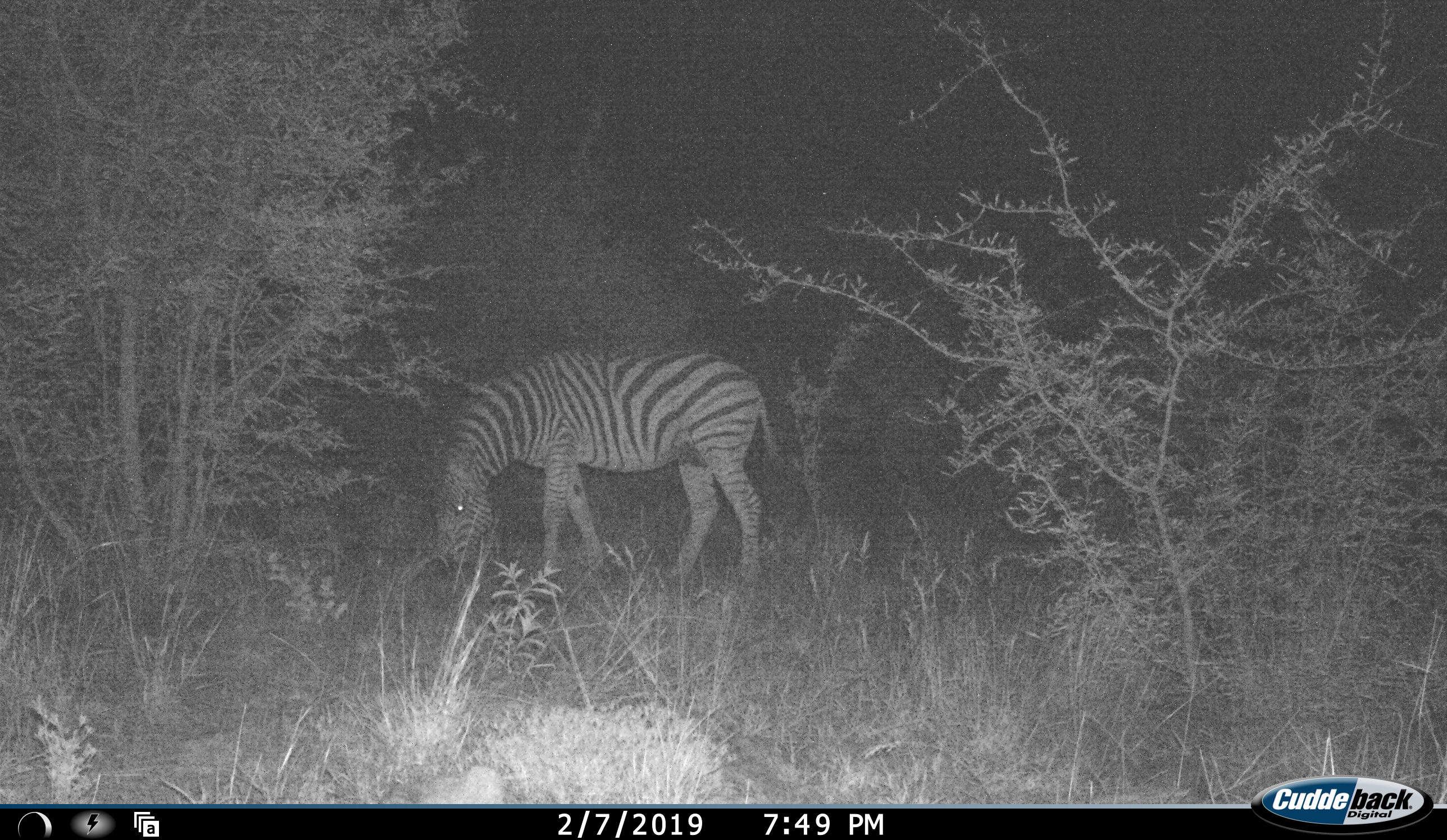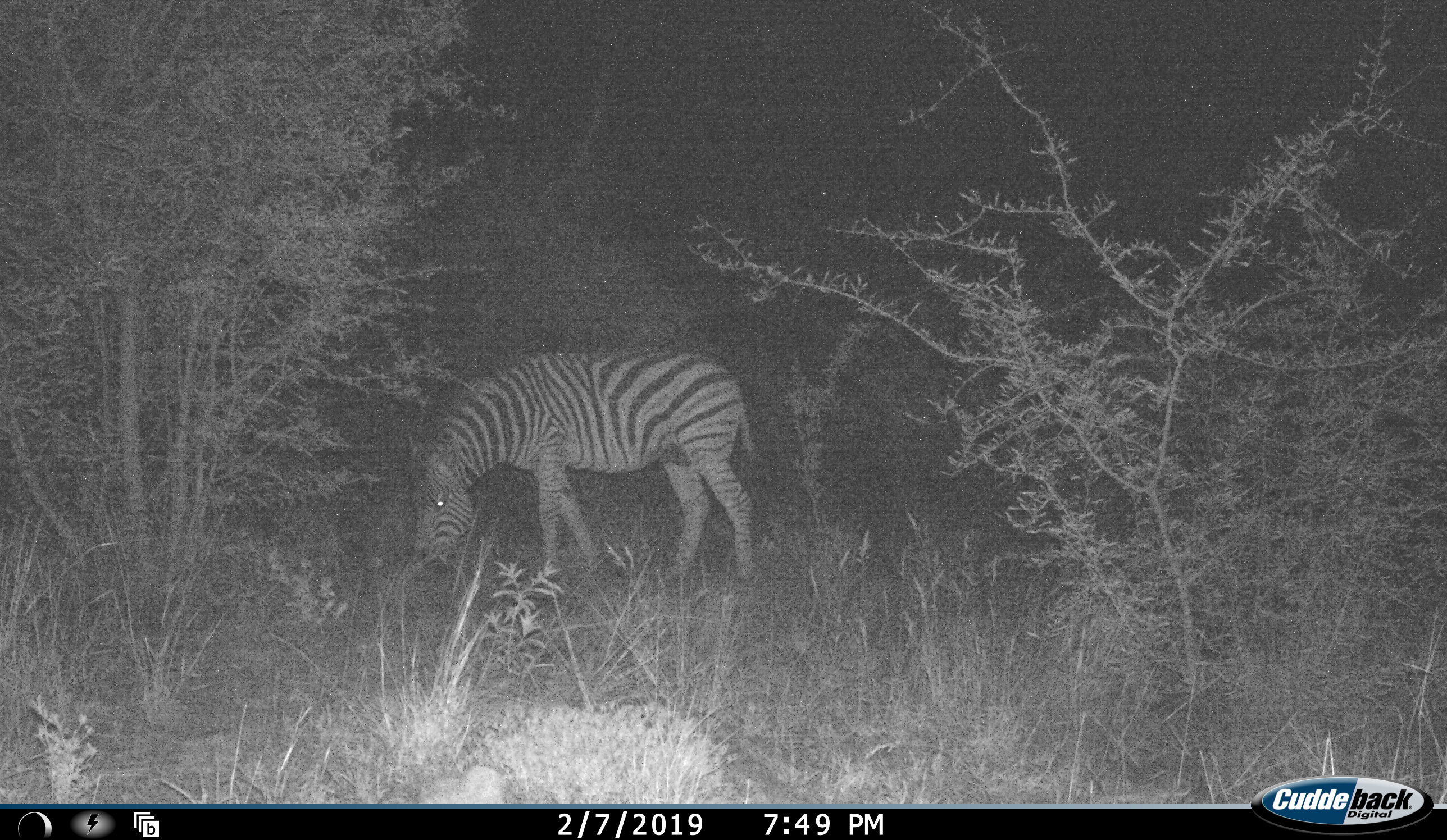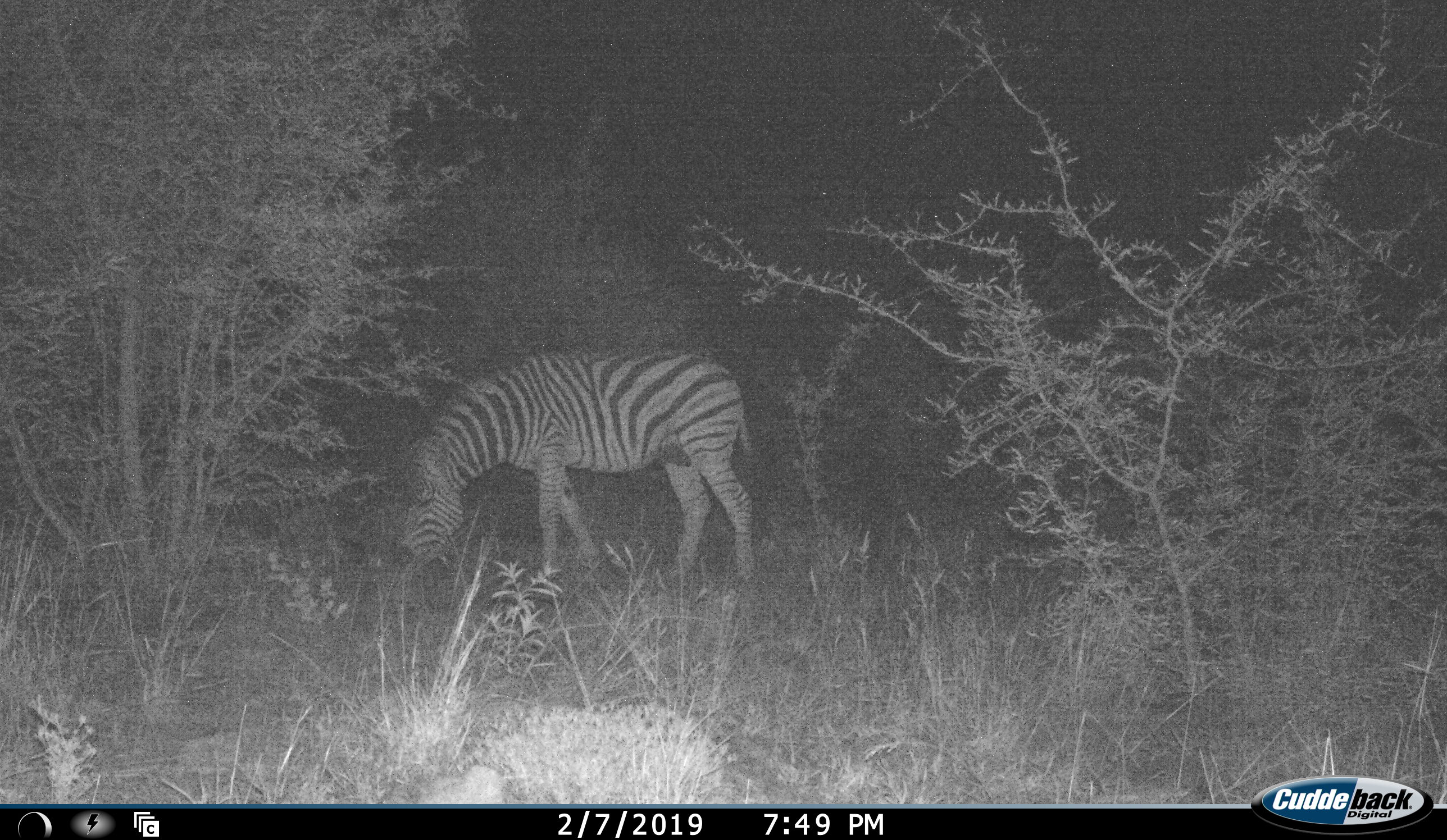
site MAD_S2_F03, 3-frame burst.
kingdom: Animalia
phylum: Chordata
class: Mammalia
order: Perissodactyla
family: Equidae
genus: Equus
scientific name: Equus quagga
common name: plains zebra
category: zebraplains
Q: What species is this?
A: Zebraplains (plains zebra) (Equus quagga).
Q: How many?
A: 1.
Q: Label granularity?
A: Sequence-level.